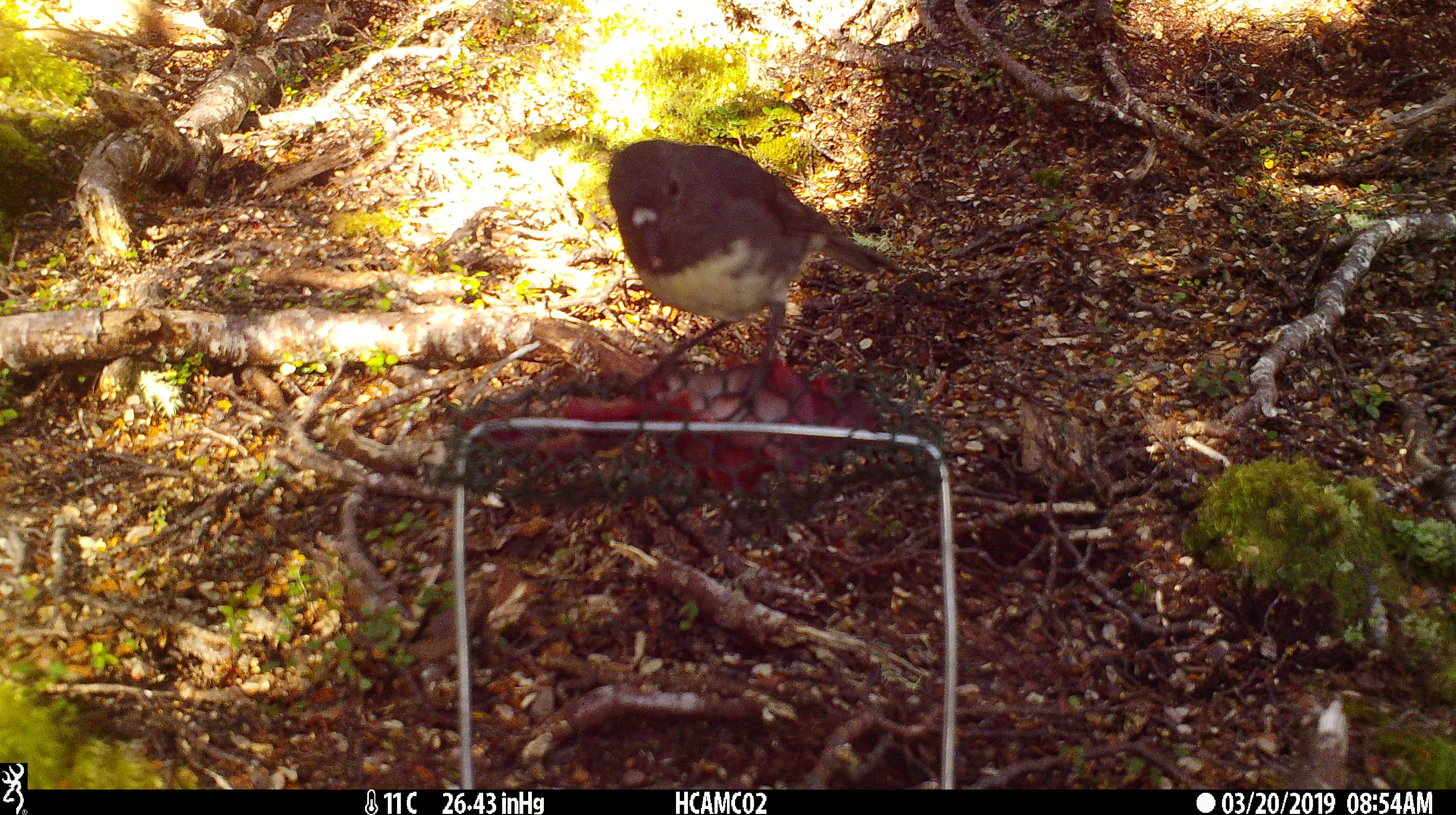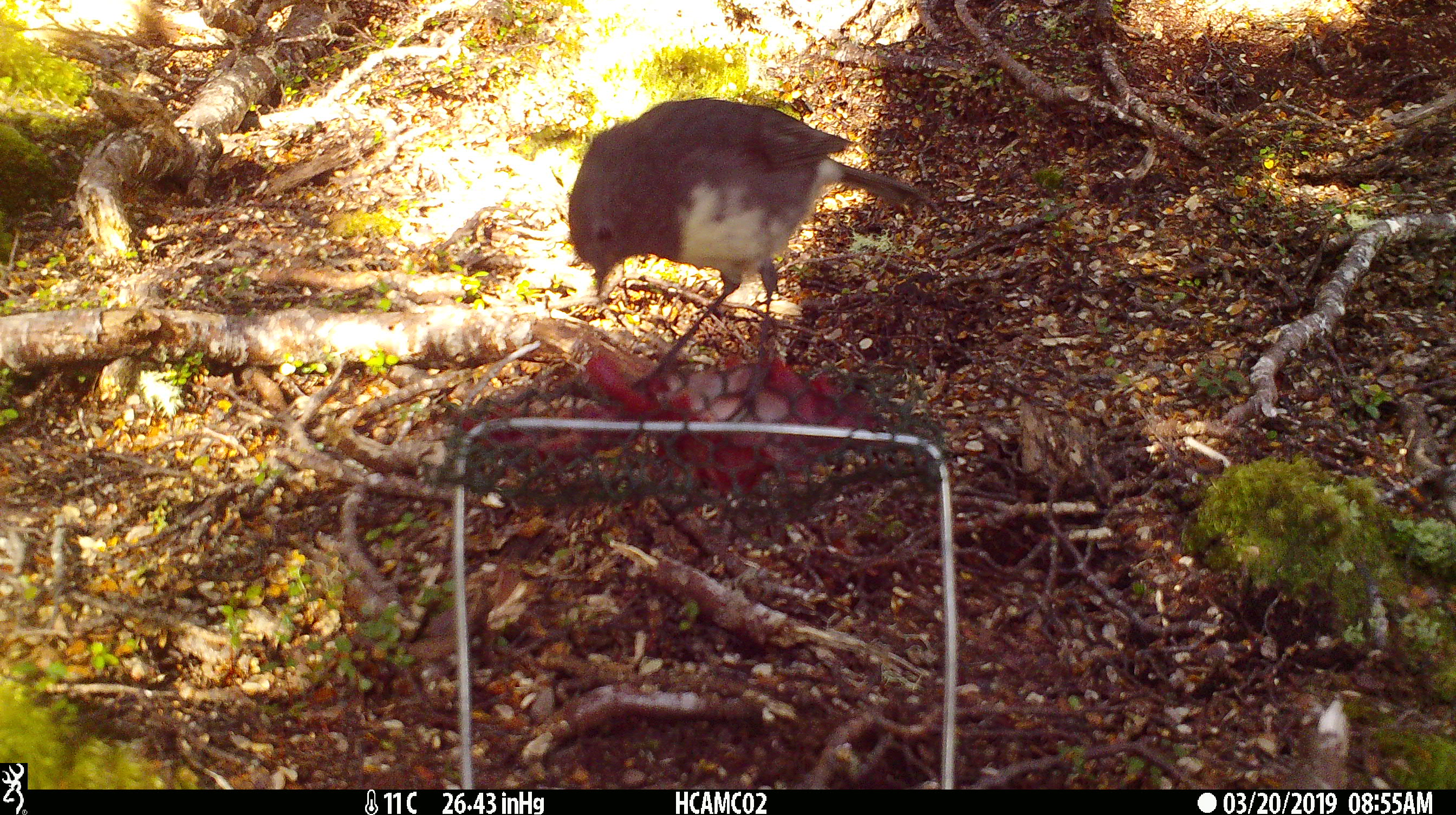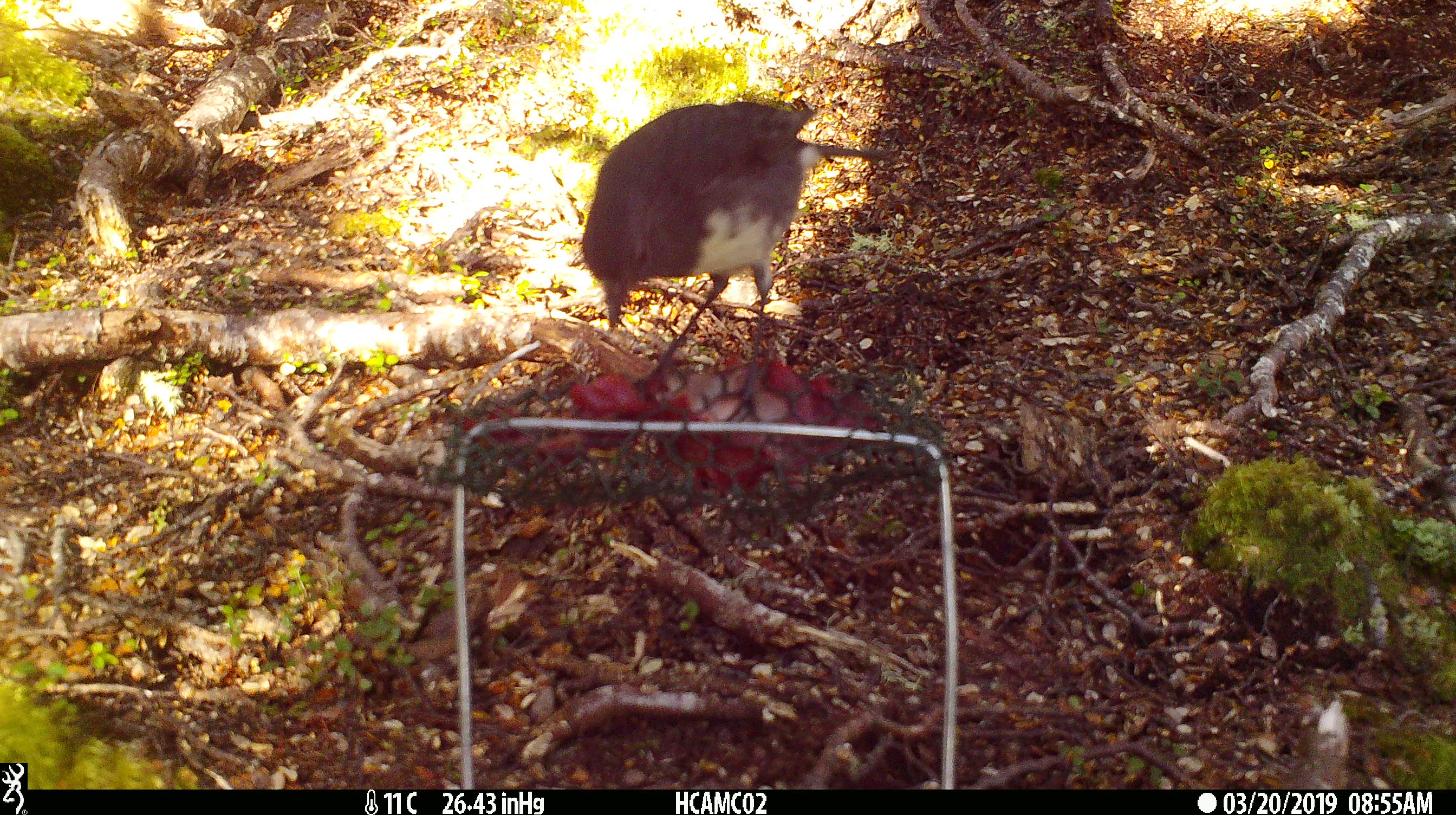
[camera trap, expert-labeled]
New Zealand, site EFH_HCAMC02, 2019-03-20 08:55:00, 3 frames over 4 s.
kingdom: Animalia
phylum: Chordata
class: Aves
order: Passeriformes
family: Petroicidae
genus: Petroica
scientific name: Petroica australis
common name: new zealand robin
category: robin